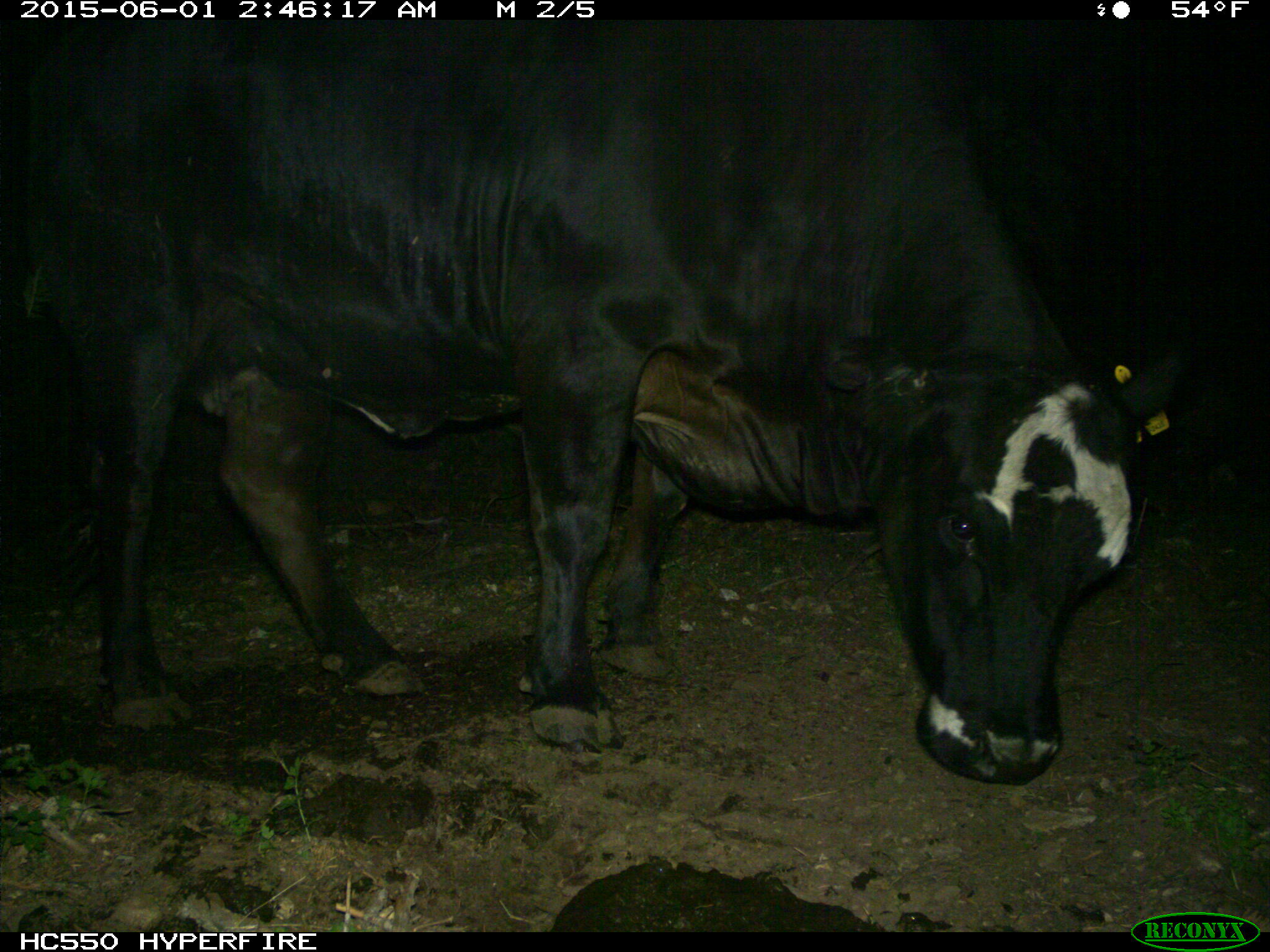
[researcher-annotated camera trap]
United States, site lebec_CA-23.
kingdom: Animalia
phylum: Chordata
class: Mammalia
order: Artiodactyla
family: Bovidae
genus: Bos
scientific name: Bos taurus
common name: domestic cow